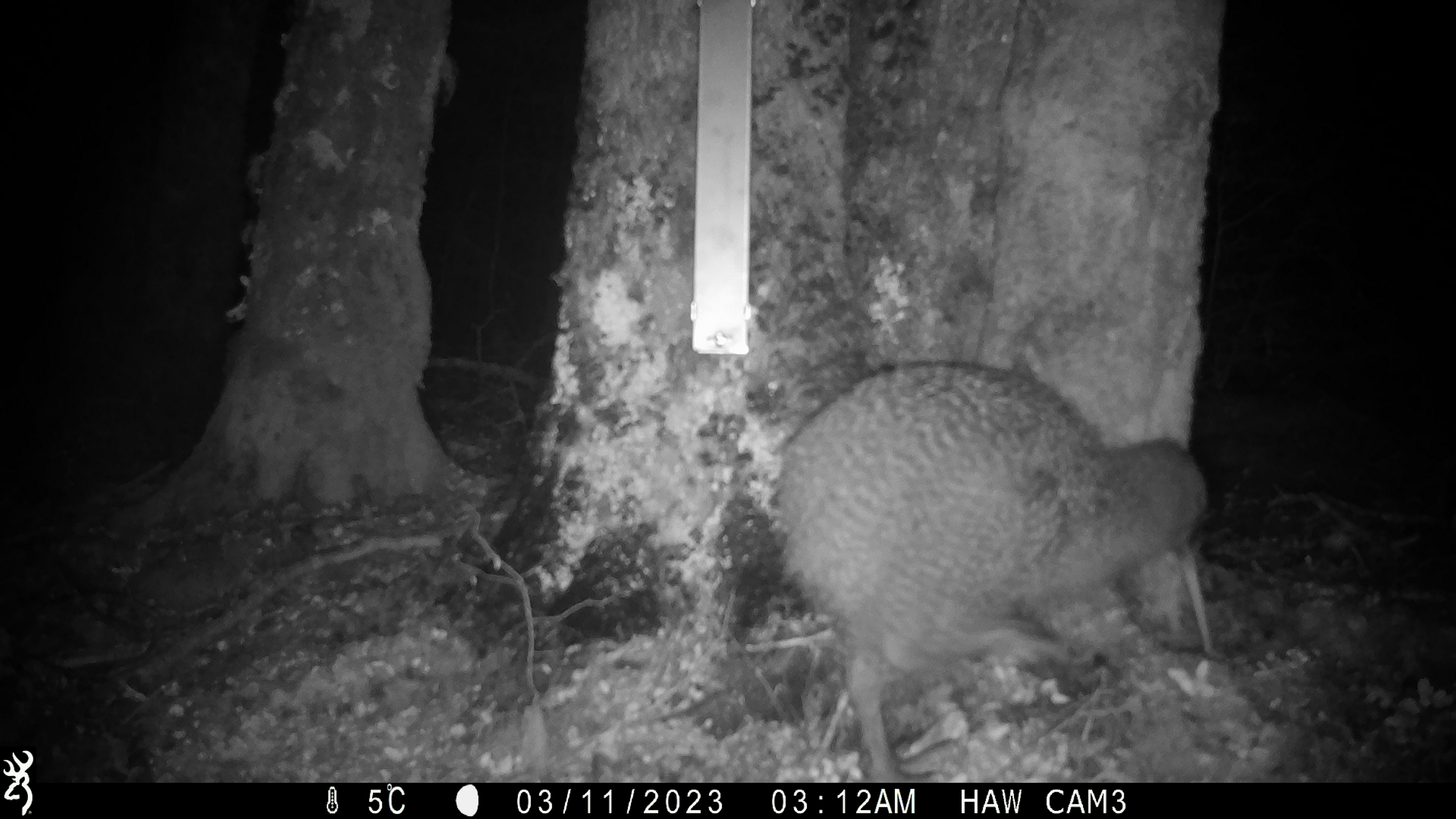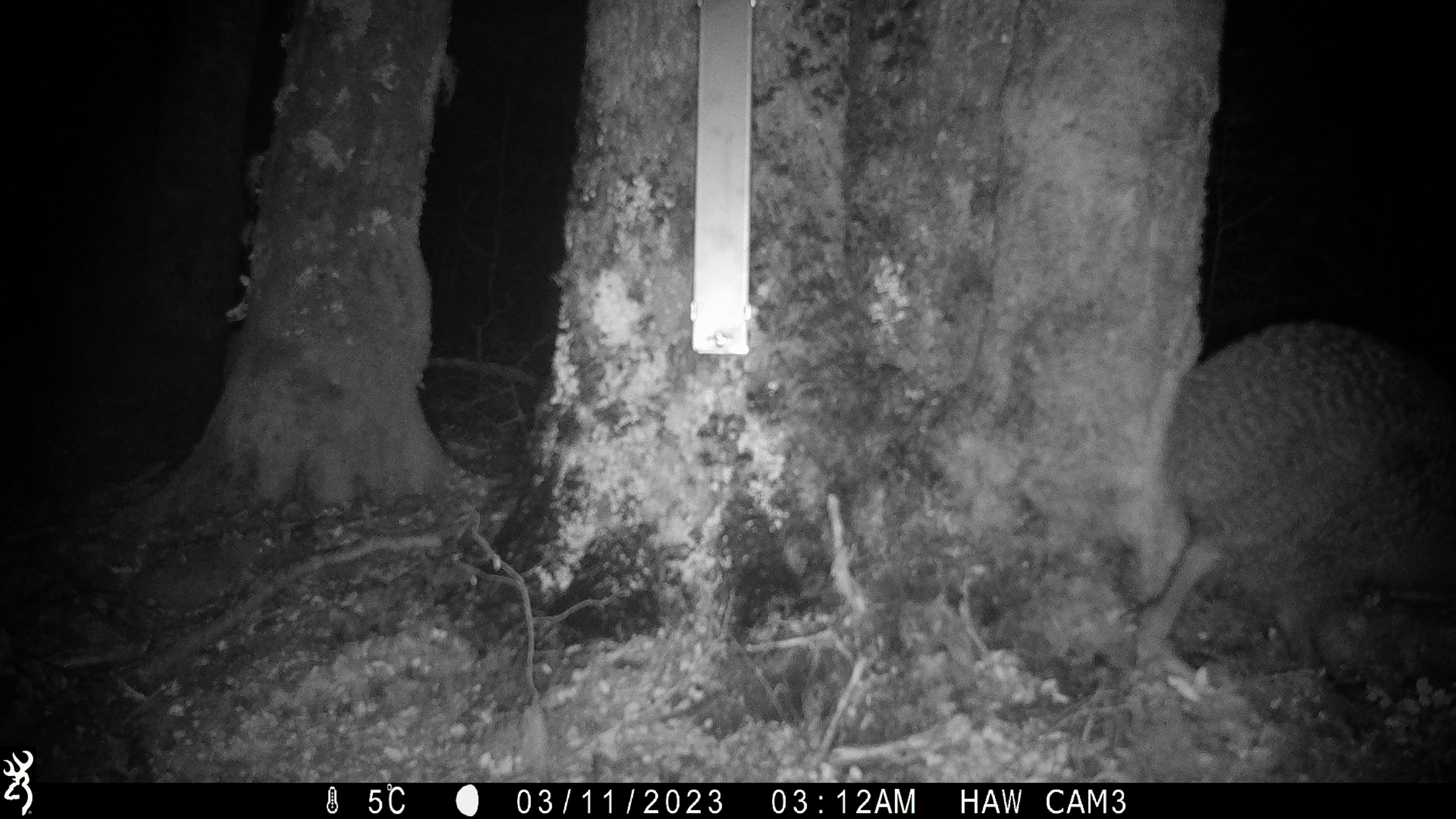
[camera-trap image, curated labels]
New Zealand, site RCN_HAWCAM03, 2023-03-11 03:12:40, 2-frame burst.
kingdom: Animalia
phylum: Chordata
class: Aves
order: Apterygiformes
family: Apterygidae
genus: Apteryx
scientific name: Apteryx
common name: kiwi